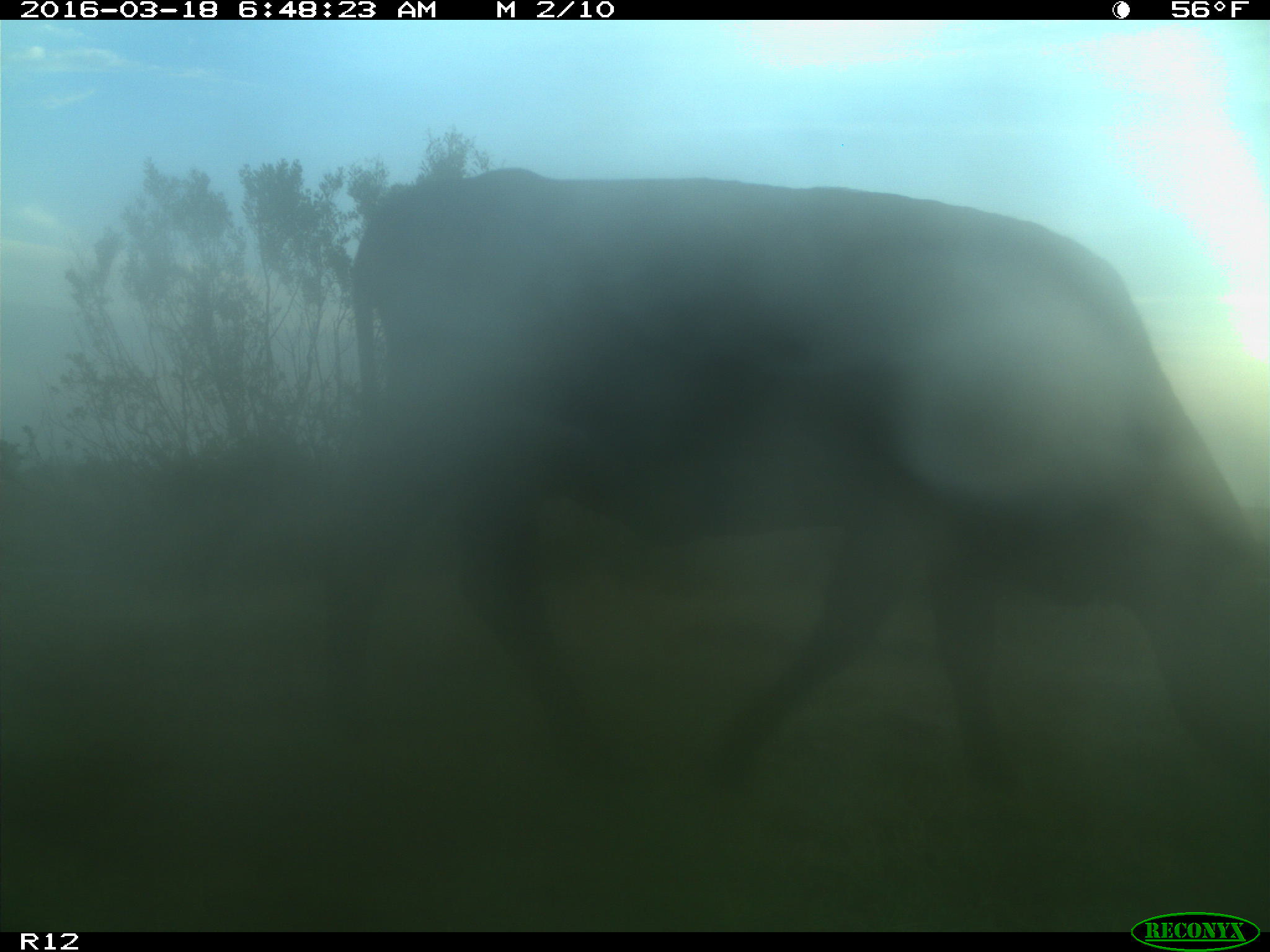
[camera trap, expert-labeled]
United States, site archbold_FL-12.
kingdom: Animalia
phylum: Chordata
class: Mammalia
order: Artiodactyla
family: Bovidae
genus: Bos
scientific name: Bos taurus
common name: domestic cow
Bos taurus (domestic cow).